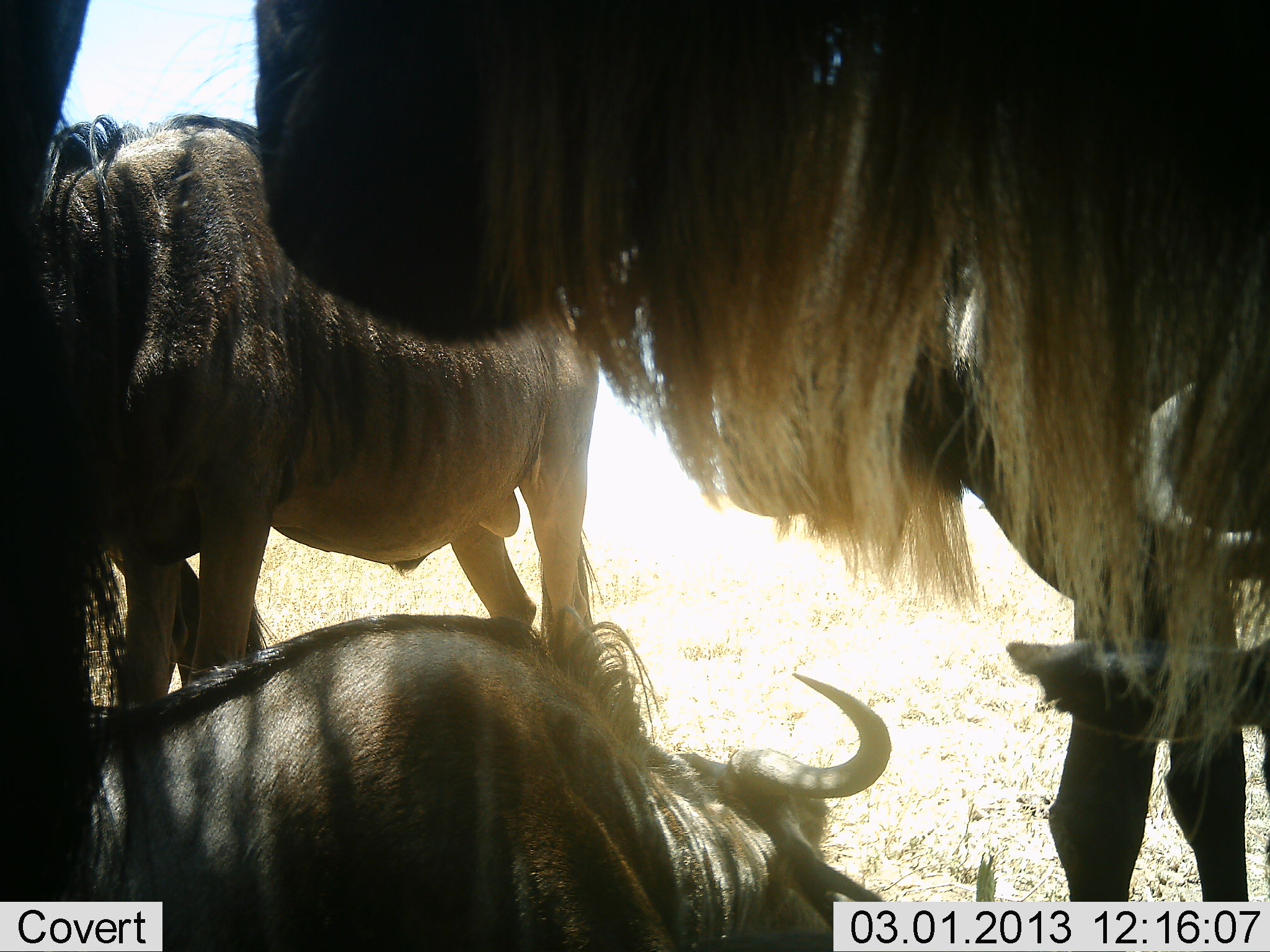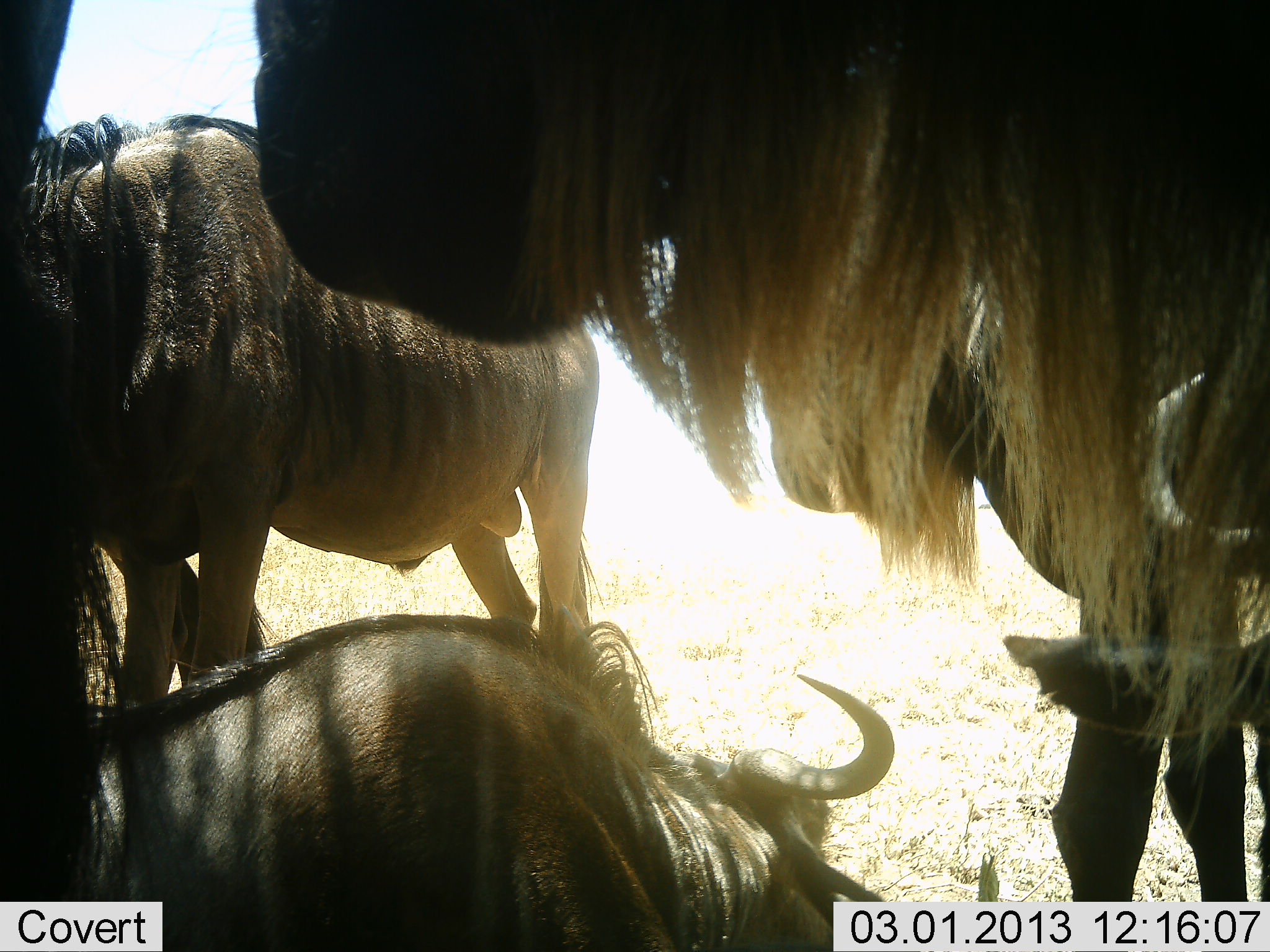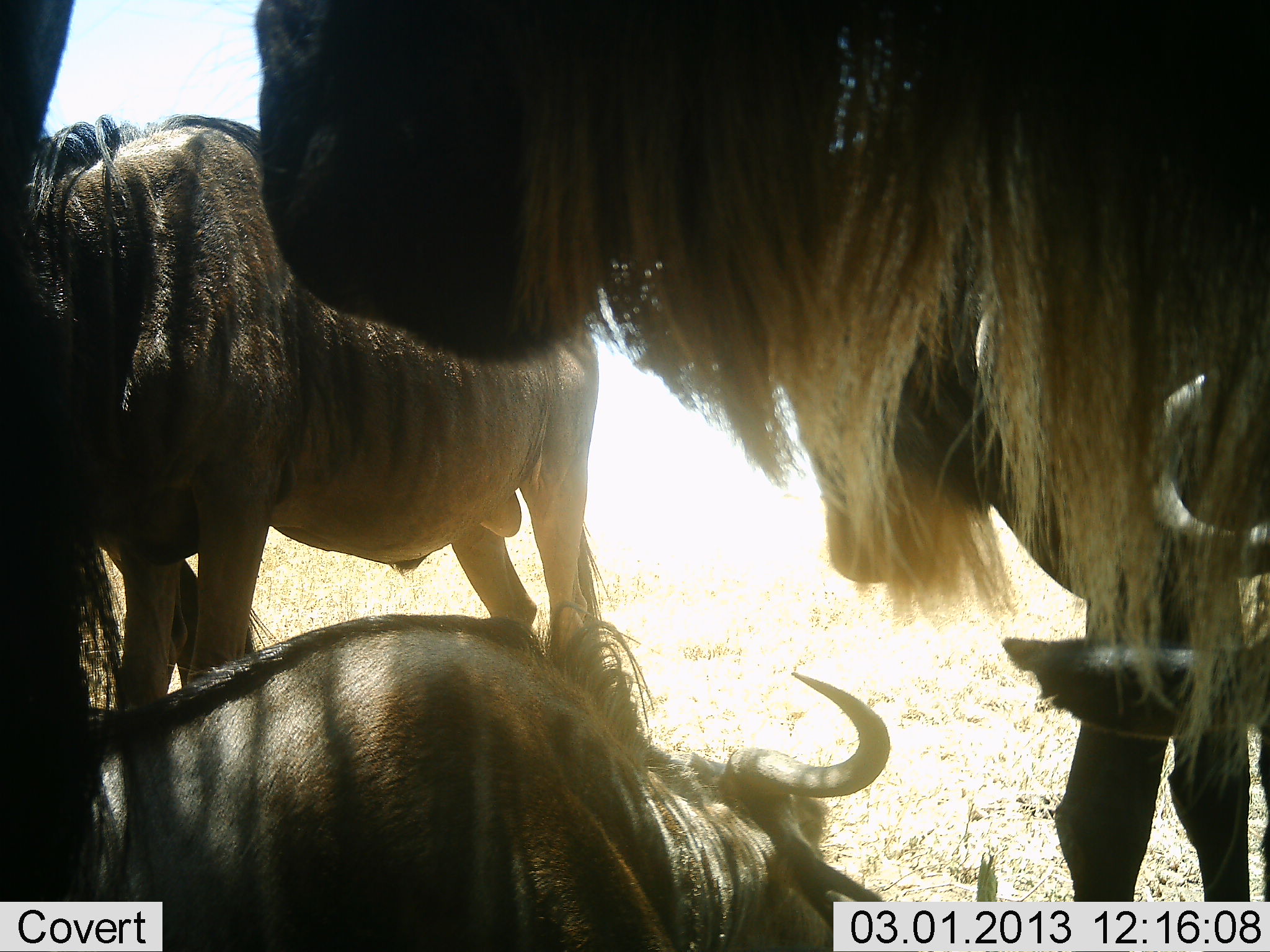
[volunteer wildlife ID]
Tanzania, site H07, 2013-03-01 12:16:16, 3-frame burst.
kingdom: Animalia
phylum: Chordata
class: Mammalia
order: Artiodactyla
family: Bovidae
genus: Connochaetes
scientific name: Connochaetes taurinus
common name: blue wildebeest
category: wildebeest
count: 5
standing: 78%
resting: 89%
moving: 8%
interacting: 8%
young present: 3%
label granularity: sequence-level